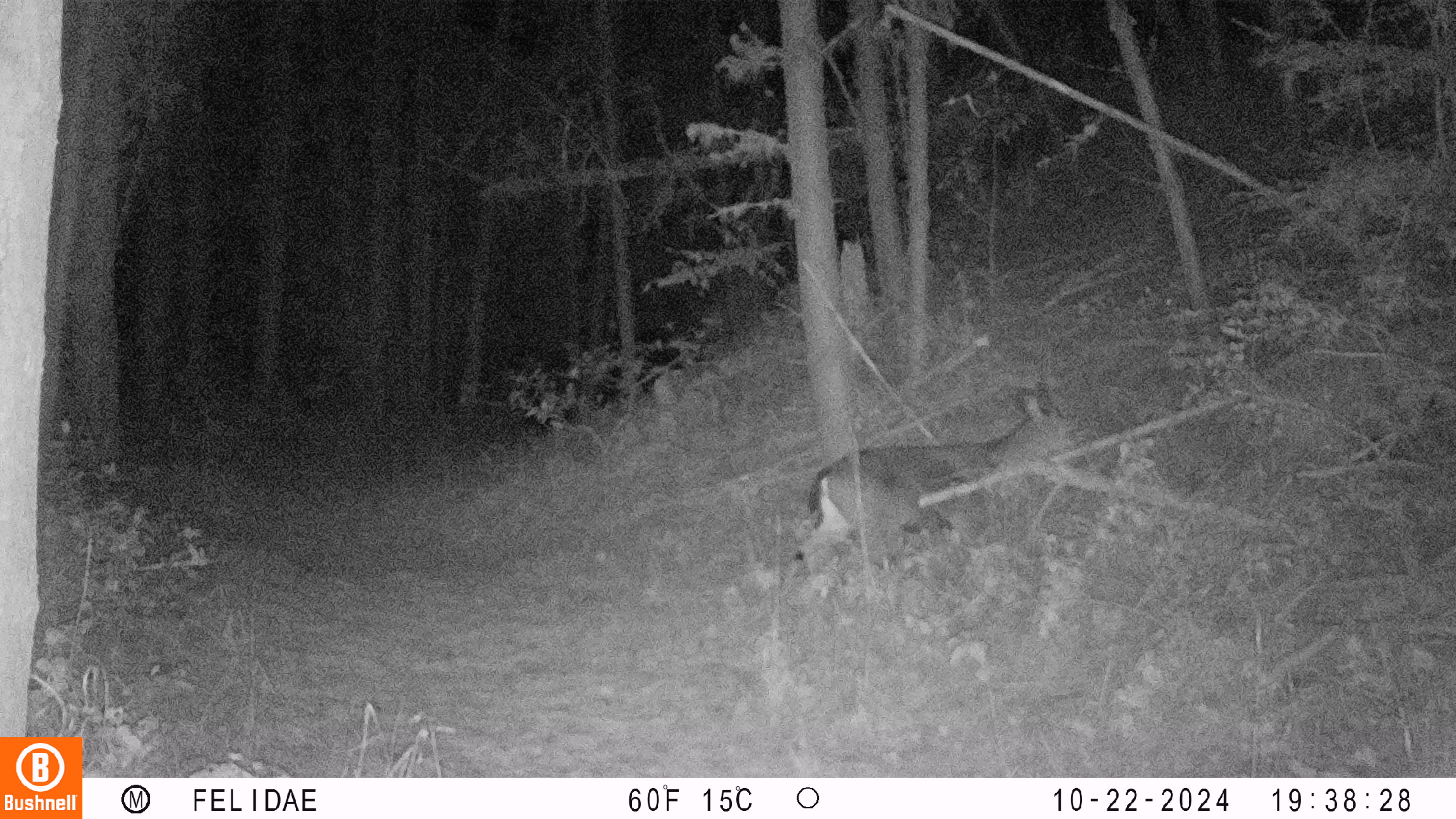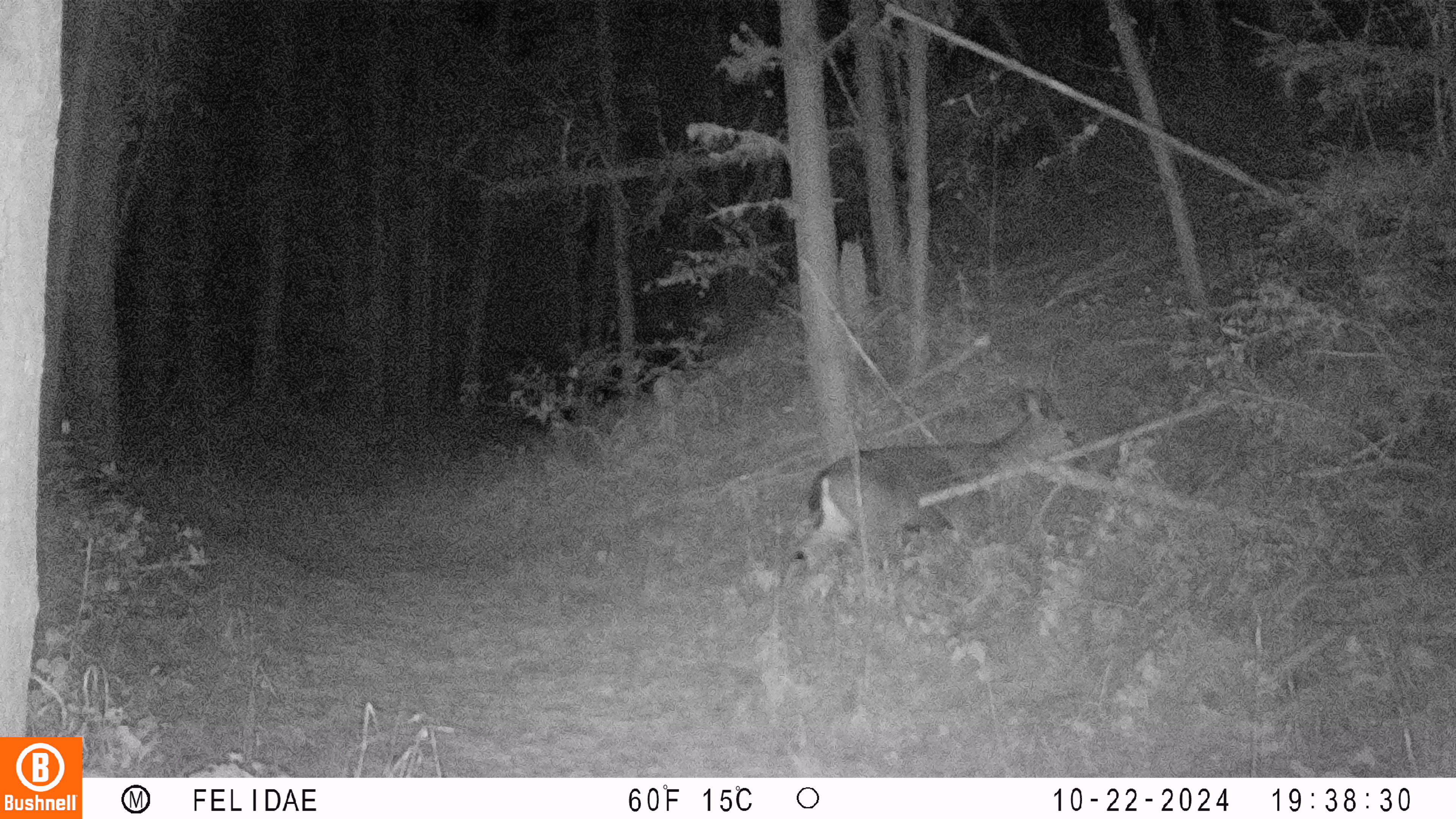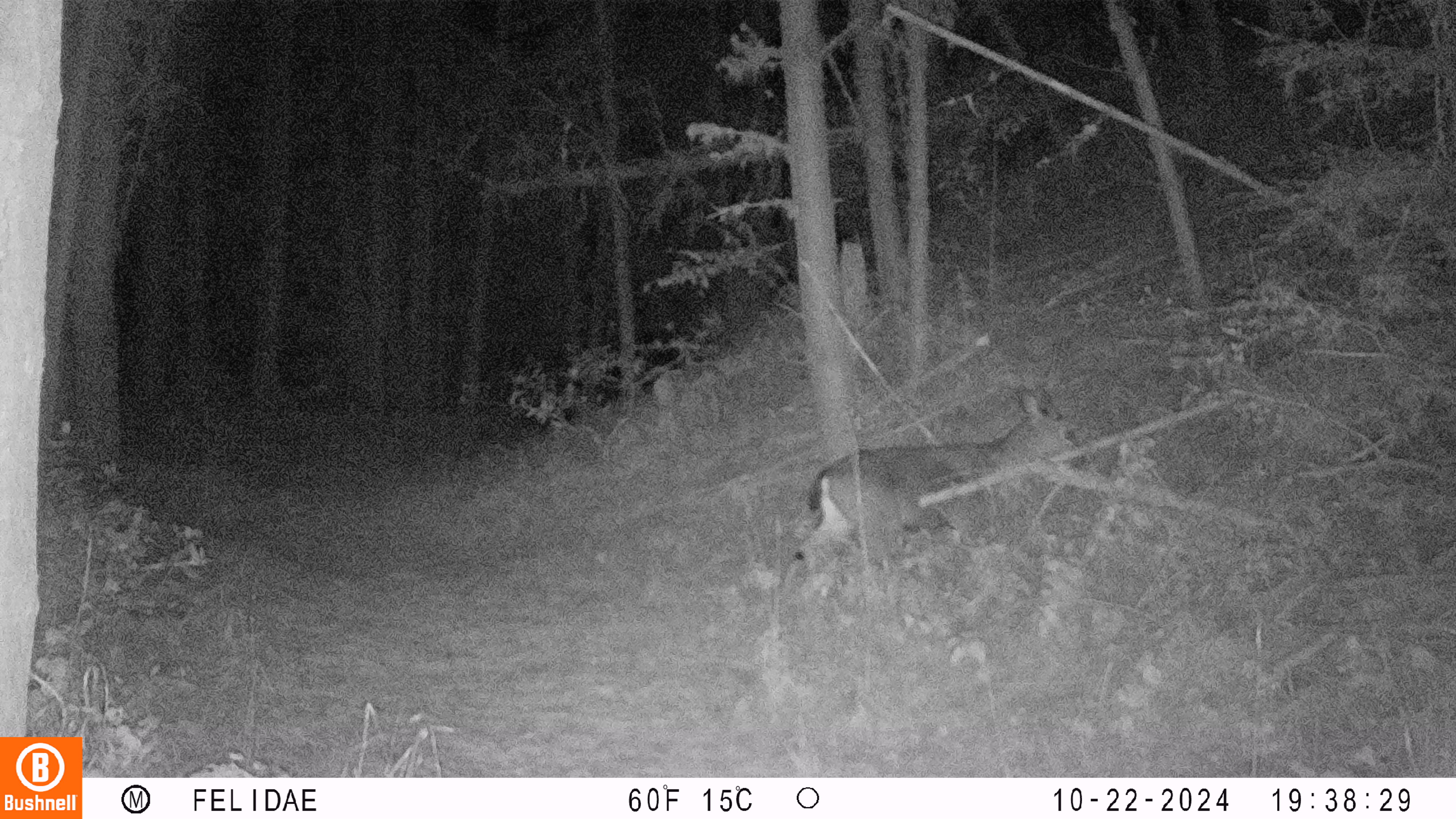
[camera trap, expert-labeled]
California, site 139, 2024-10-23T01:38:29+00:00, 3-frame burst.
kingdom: Animalia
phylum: Chordata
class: Mammalia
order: Artiodactyla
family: Cervidae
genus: Odocoileus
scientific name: Odocoileus hemionus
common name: mule deer